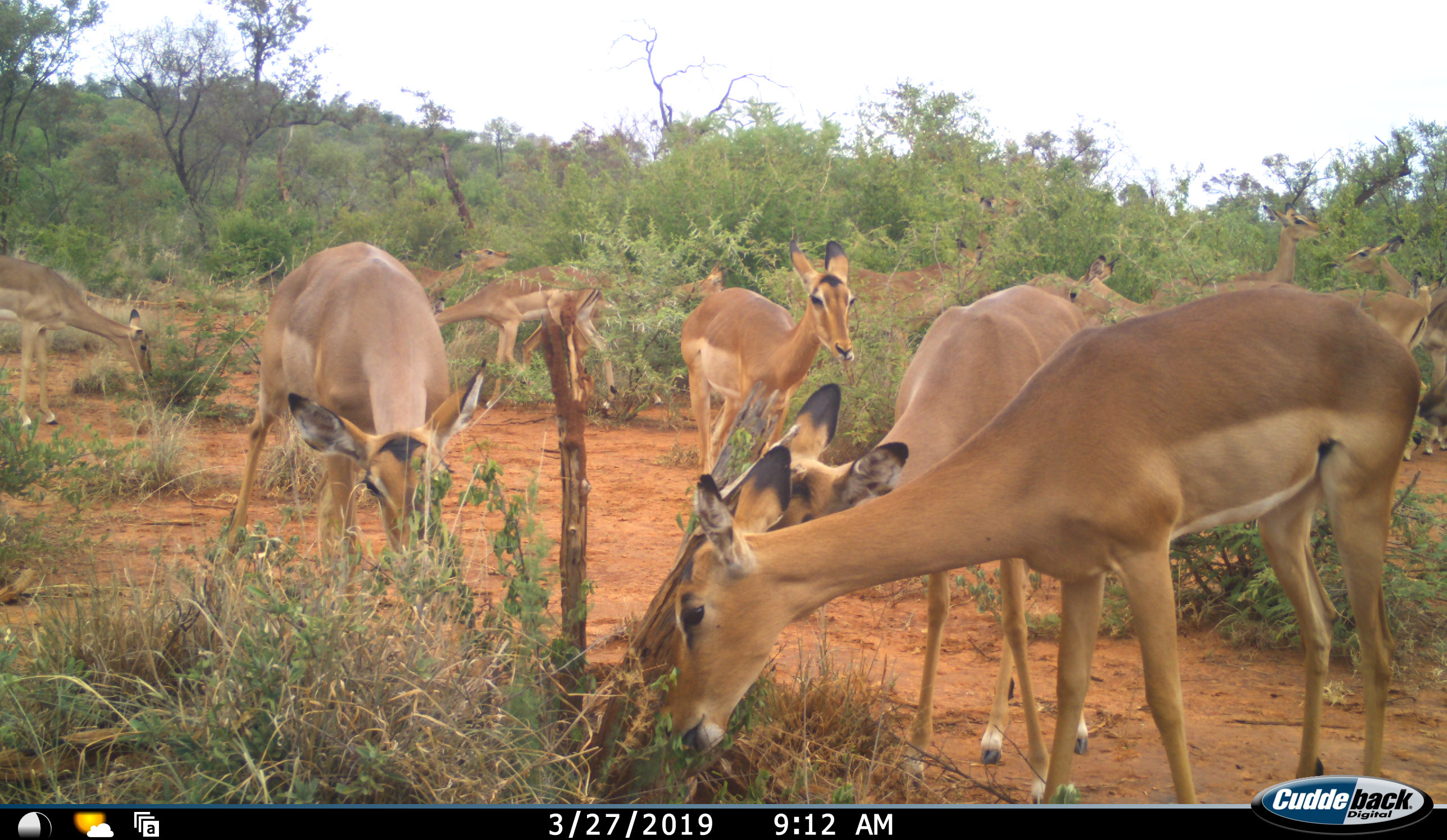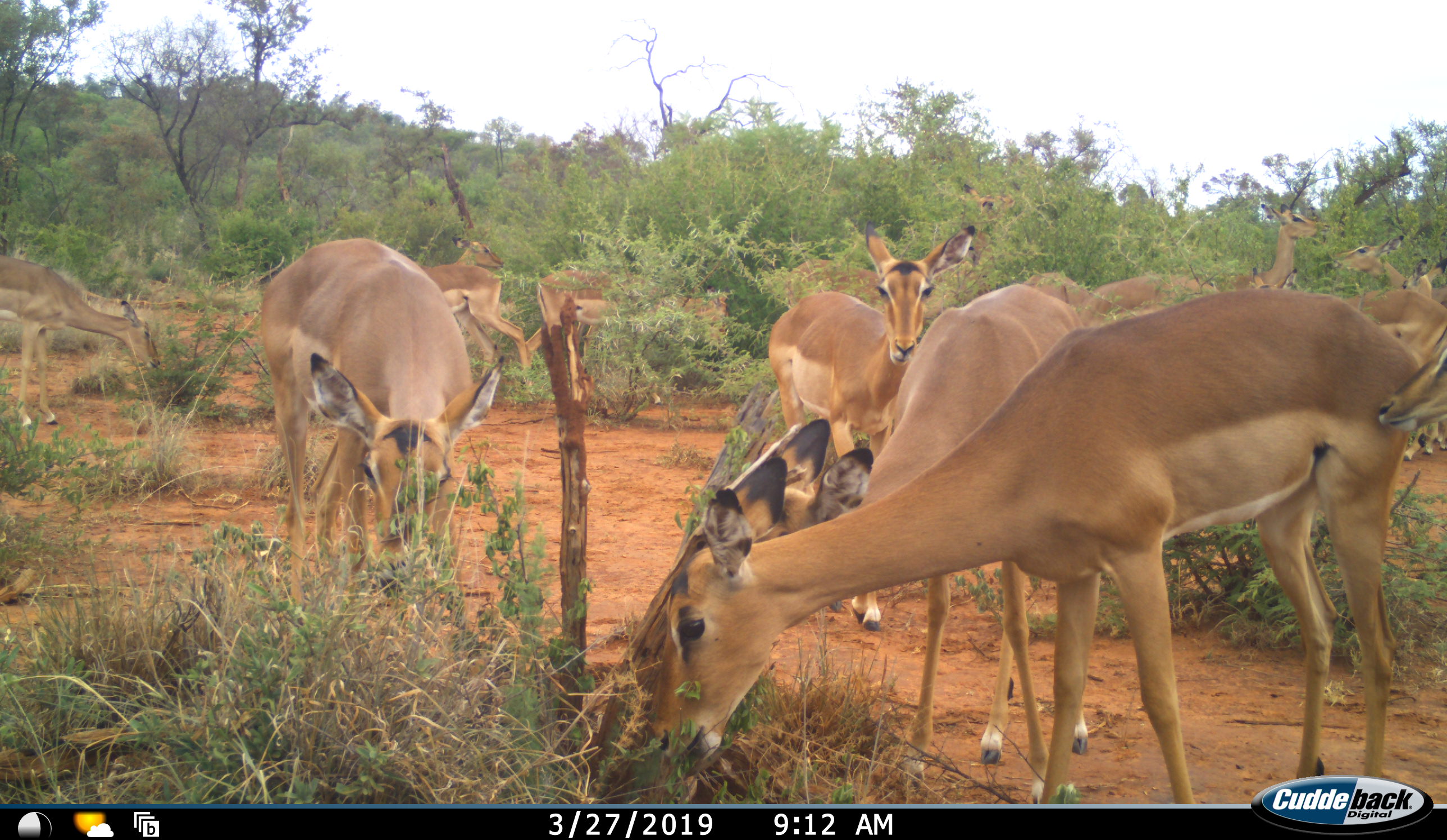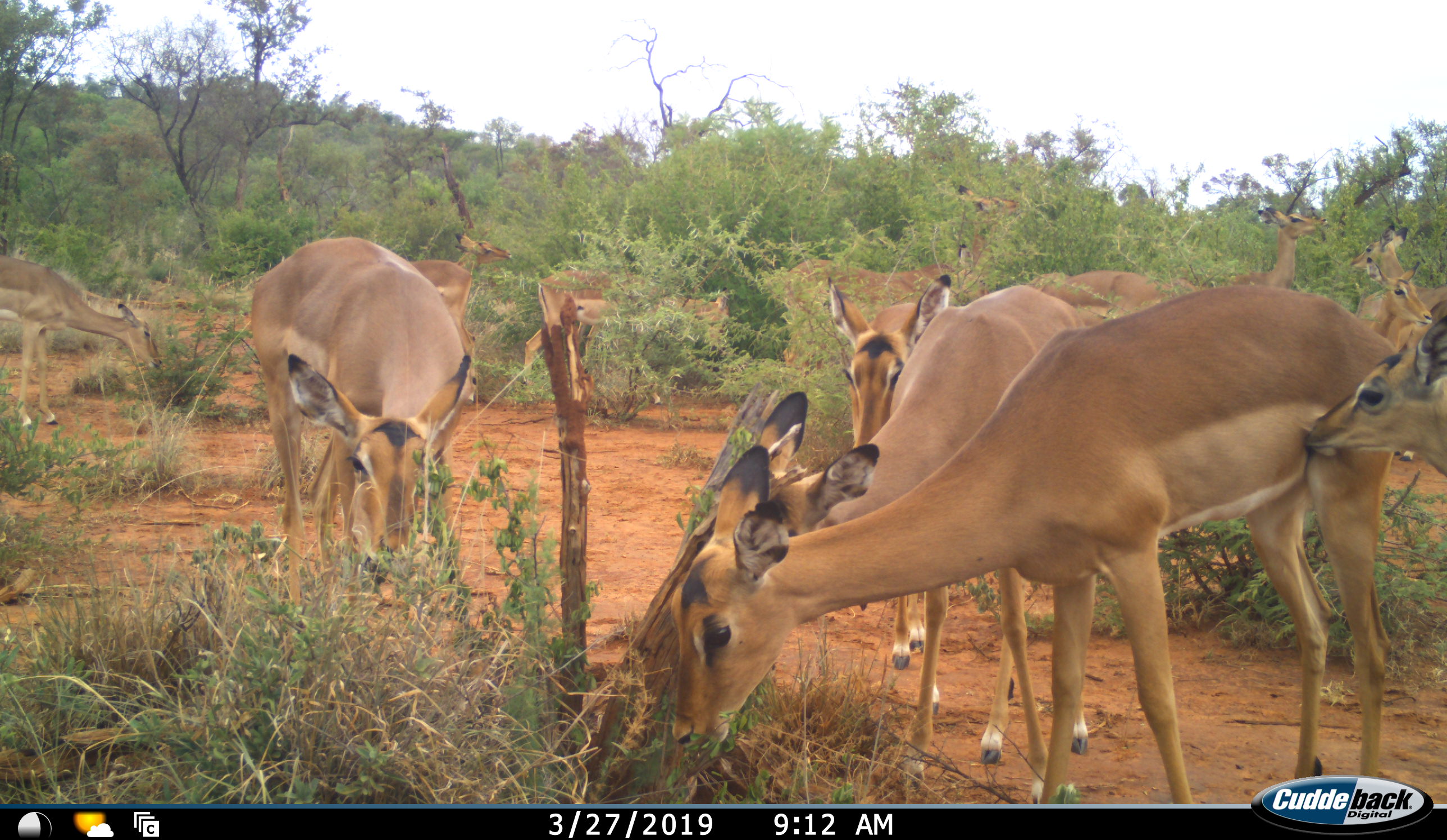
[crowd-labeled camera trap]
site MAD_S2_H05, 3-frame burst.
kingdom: Animalia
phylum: Chordata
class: Mammalia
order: Artiodactyla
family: Bovidae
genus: Aepyceros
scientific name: Aepyceros melampus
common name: impala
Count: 11-50.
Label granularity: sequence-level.